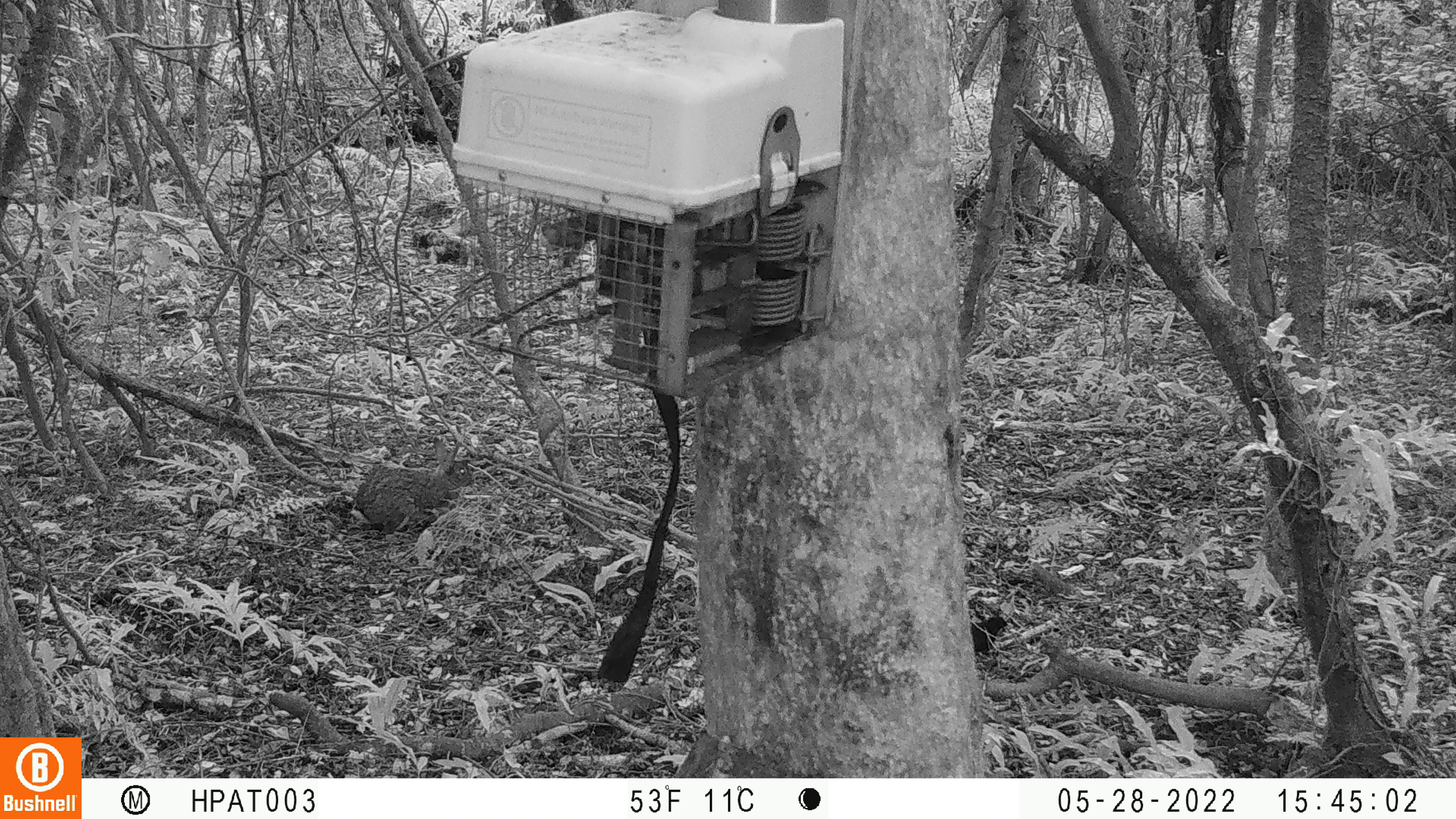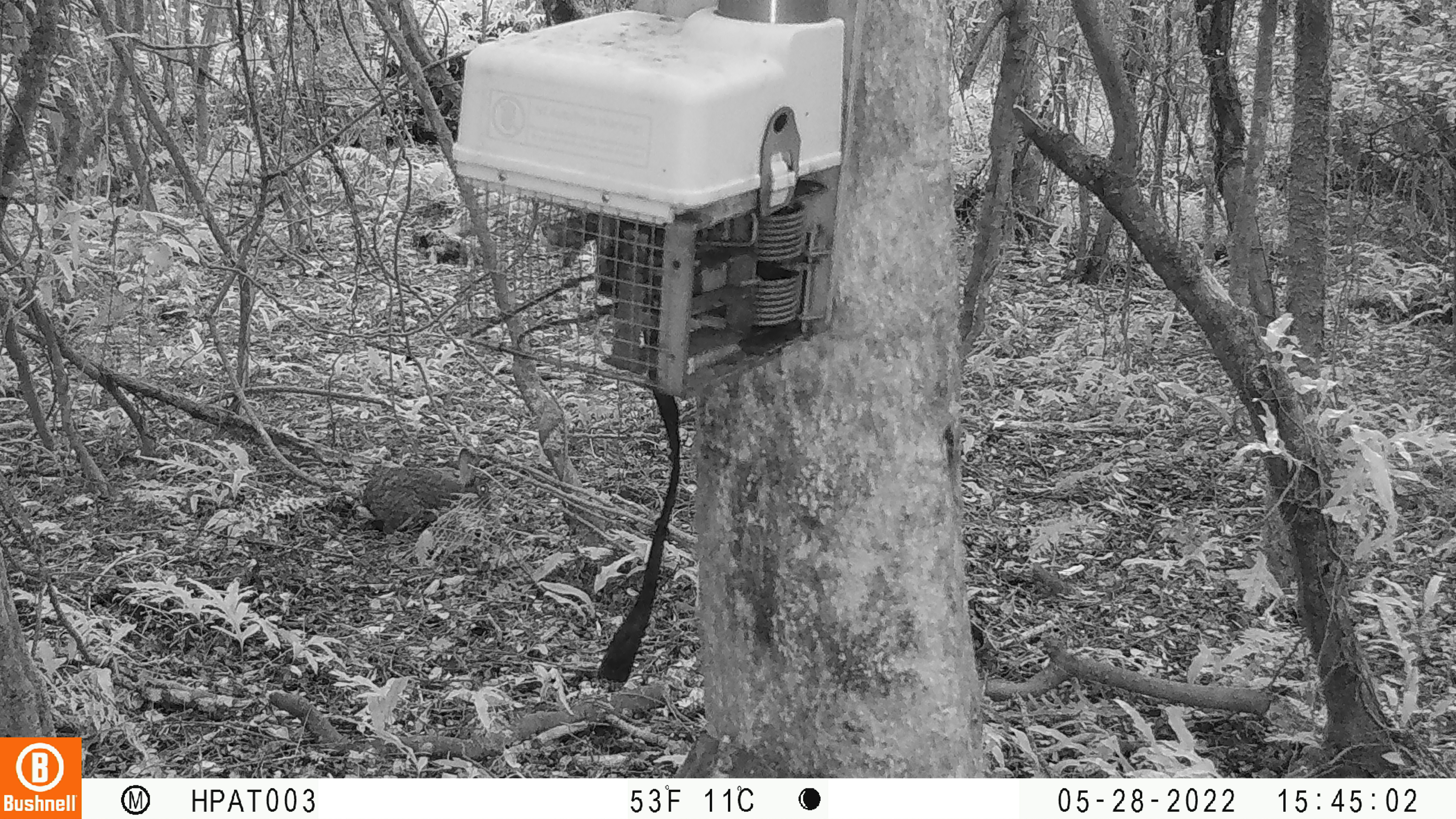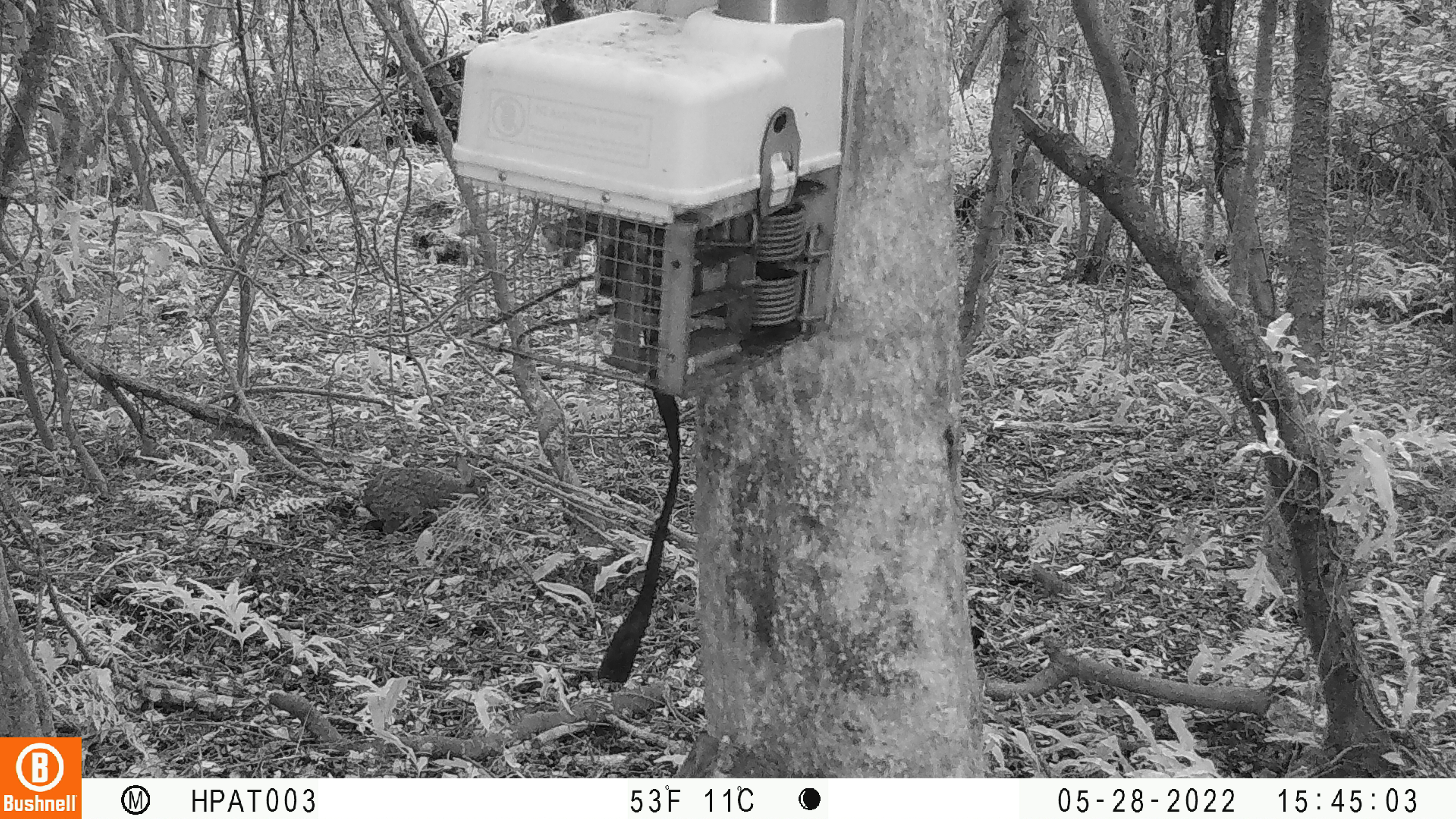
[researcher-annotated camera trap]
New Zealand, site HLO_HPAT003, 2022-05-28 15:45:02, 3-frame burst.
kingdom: Animalia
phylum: Chordata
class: Mammalia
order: Lagomorpha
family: Leporidae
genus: Lepus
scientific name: Lepus europaeus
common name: brown hare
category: hare